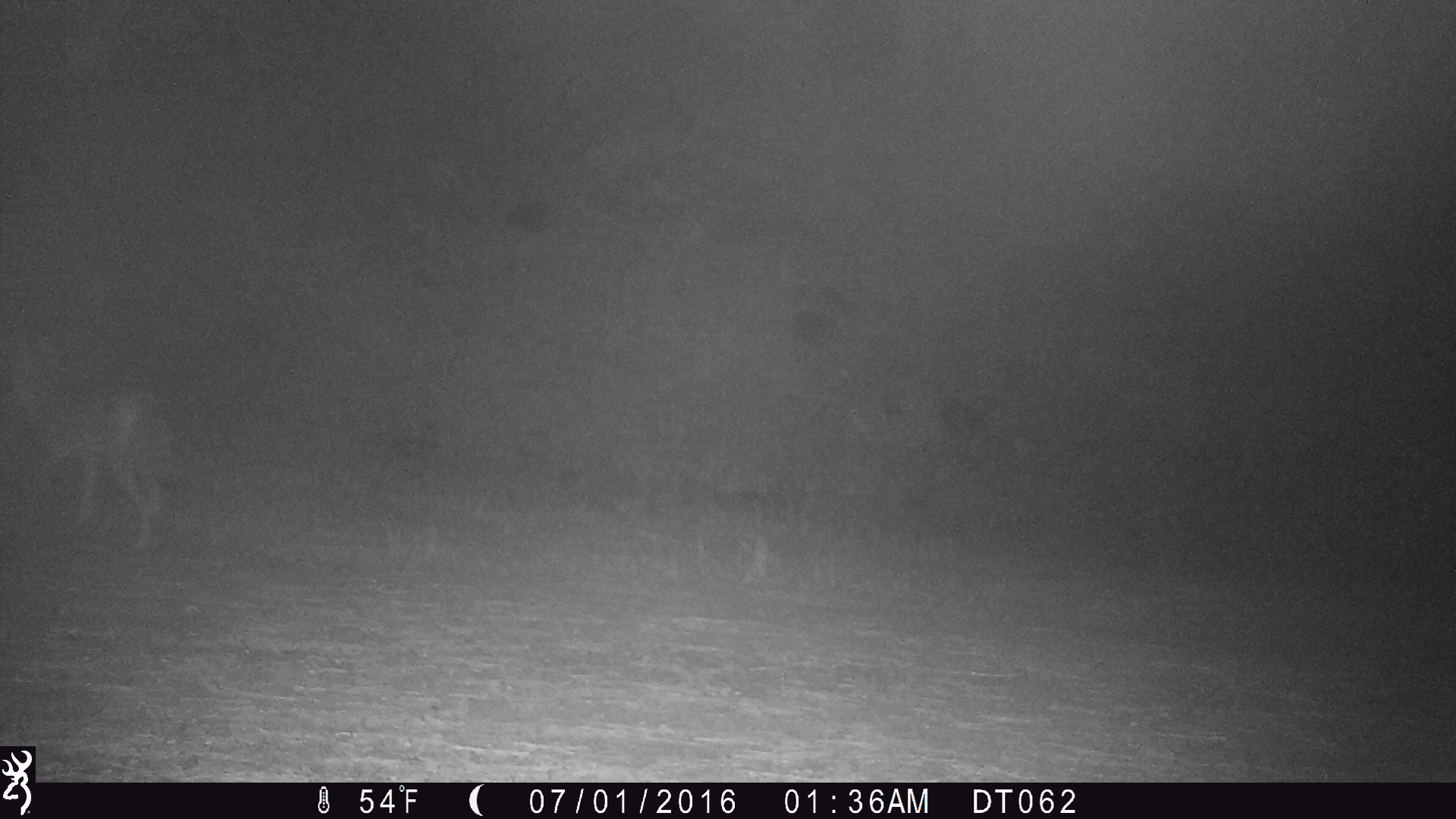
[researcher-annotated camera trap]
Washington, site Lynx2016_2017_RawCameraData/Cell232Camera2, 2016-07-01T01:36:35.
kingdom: Animalia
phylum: Chordata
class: Mammalia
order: Carnivora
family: Canidae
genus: Canis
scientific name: Canis latrans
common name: coyote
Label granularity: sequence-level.